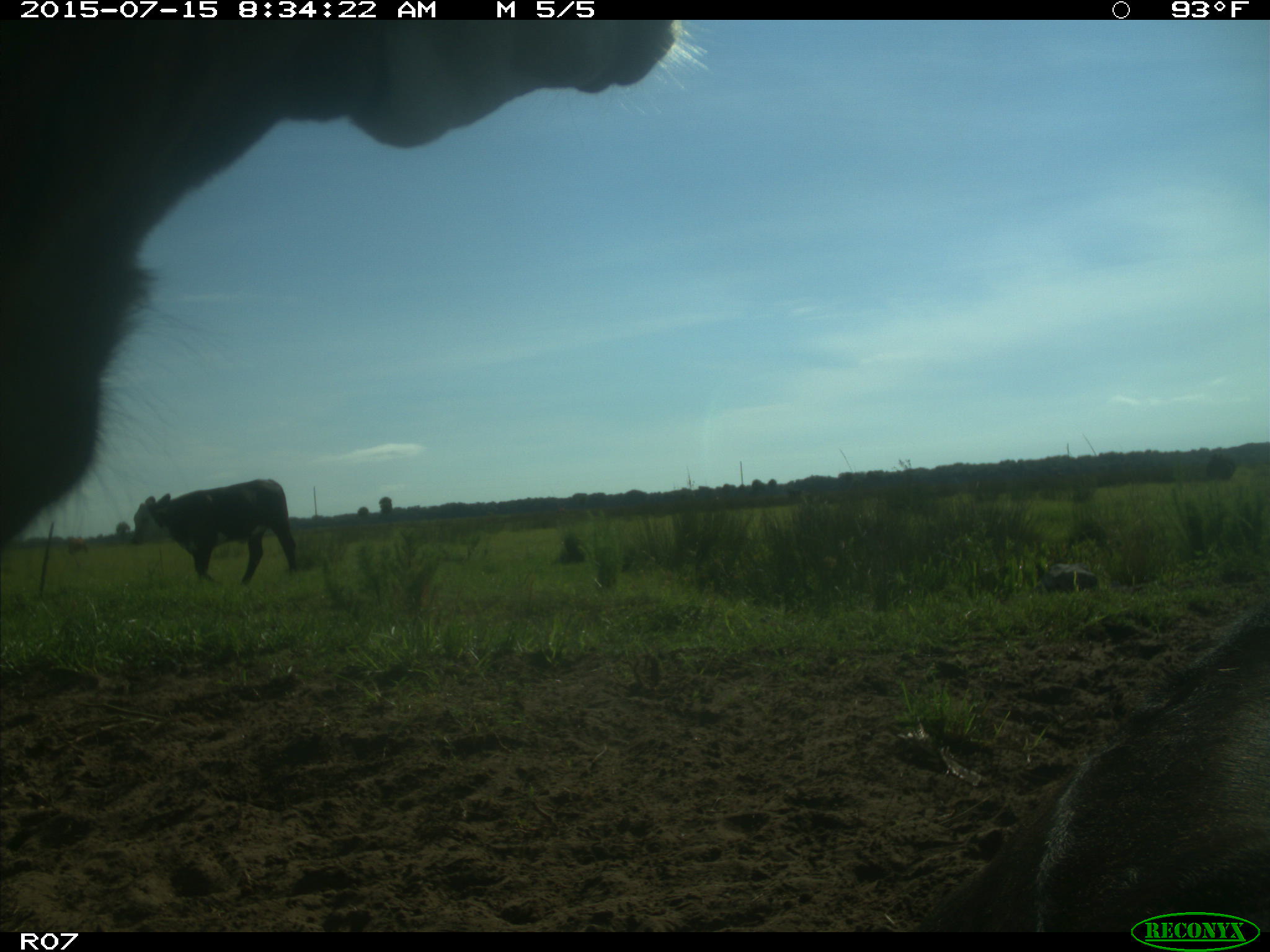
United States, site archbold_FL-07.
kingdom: Animalia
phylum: Chordata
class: Mammalia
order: Artiodactyla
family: Bovidae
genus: Bos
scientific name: Bos taurus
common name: domestic cow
Bos taurus (domestic cow).